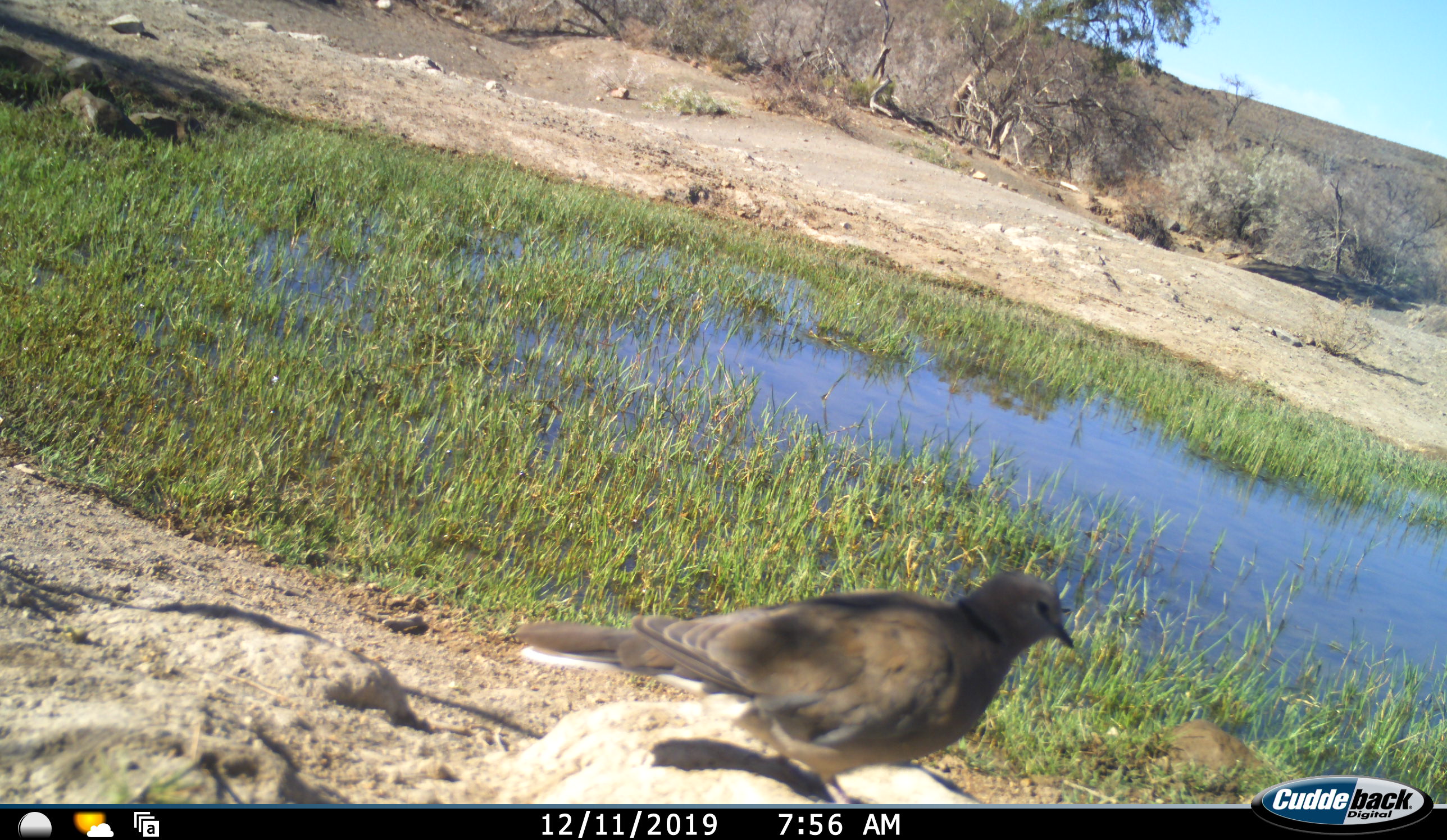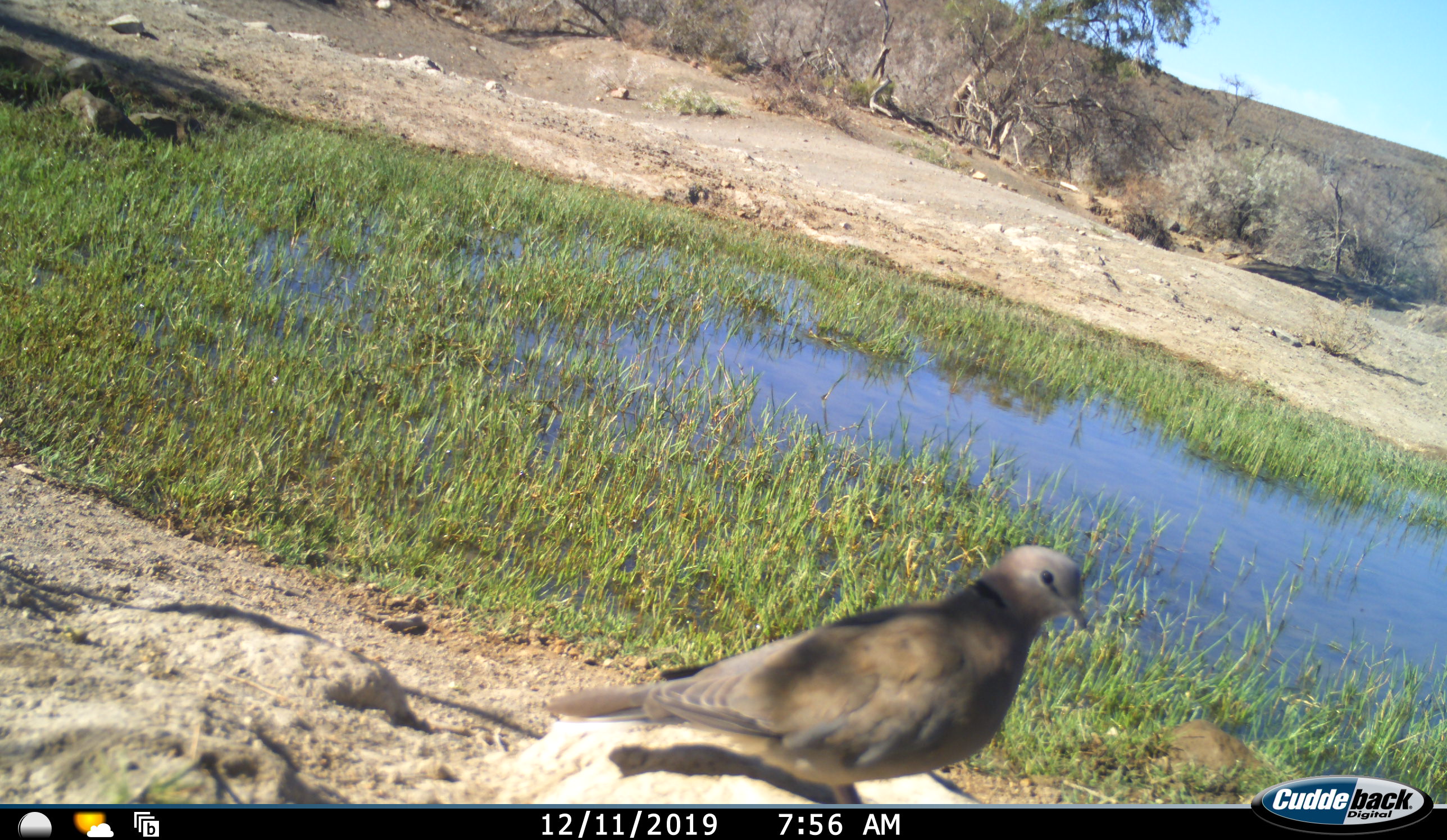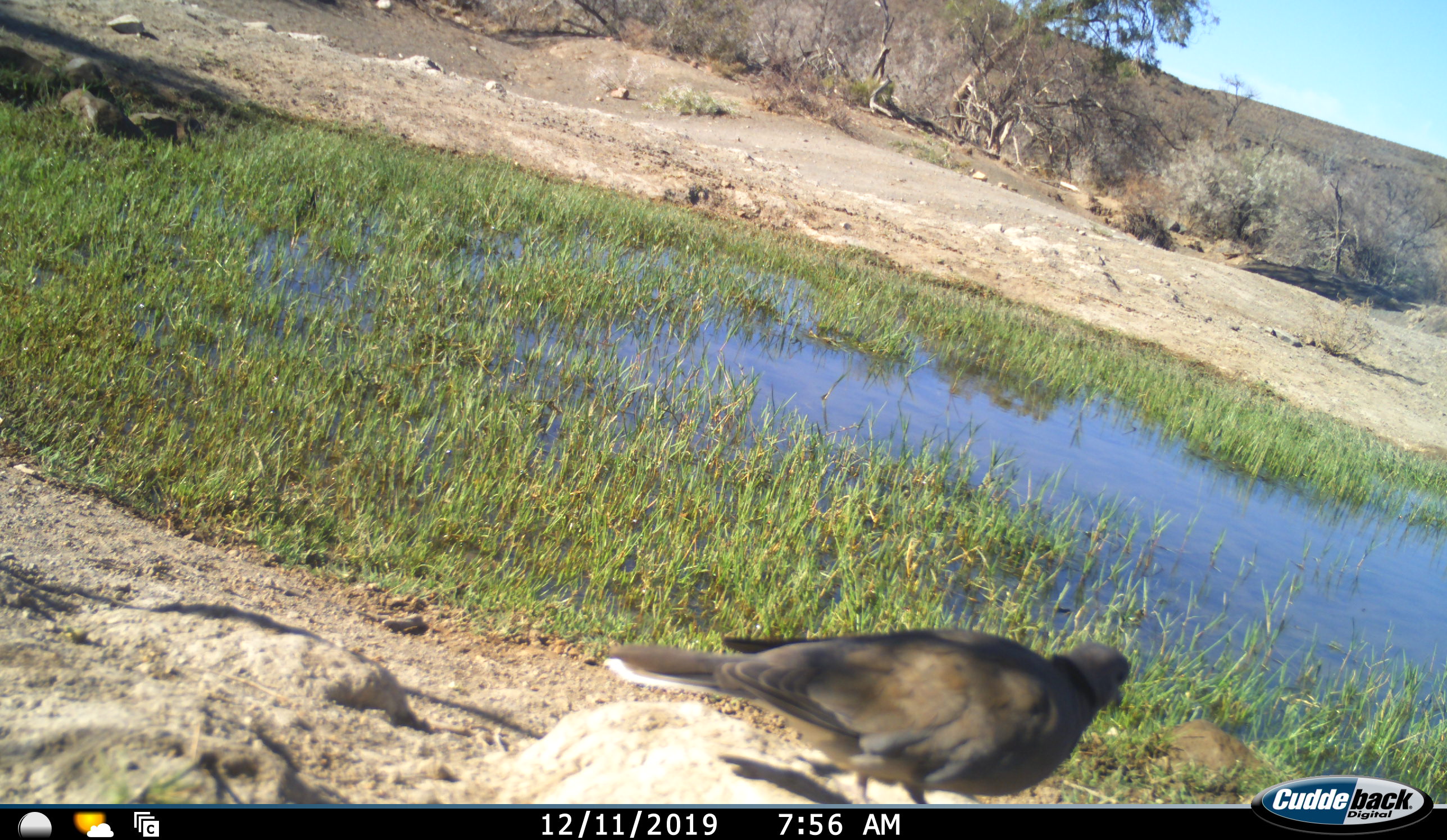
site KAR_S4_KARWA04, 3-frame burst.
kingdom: Animalia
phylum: Chordata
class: Aves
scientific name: Aves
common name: bird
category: birdother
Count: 1.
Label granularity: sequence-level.